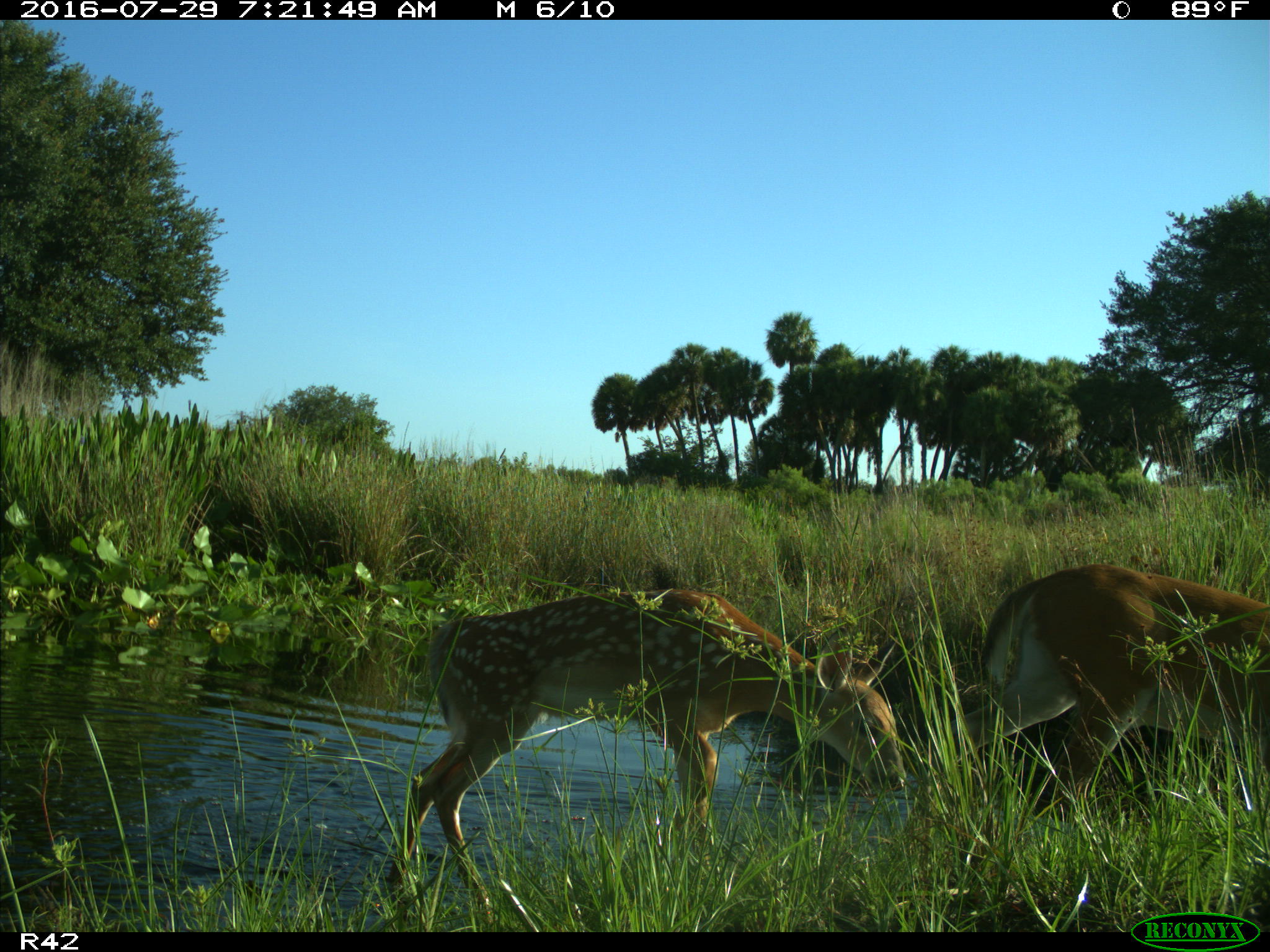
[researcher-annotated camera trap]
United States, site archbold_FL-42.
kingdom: Animalia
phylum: Chordata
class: Mammalia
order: Artiodactyla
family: Cervidae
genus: Odocoileus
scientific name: Odocoileus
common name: deer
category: unidentified deer